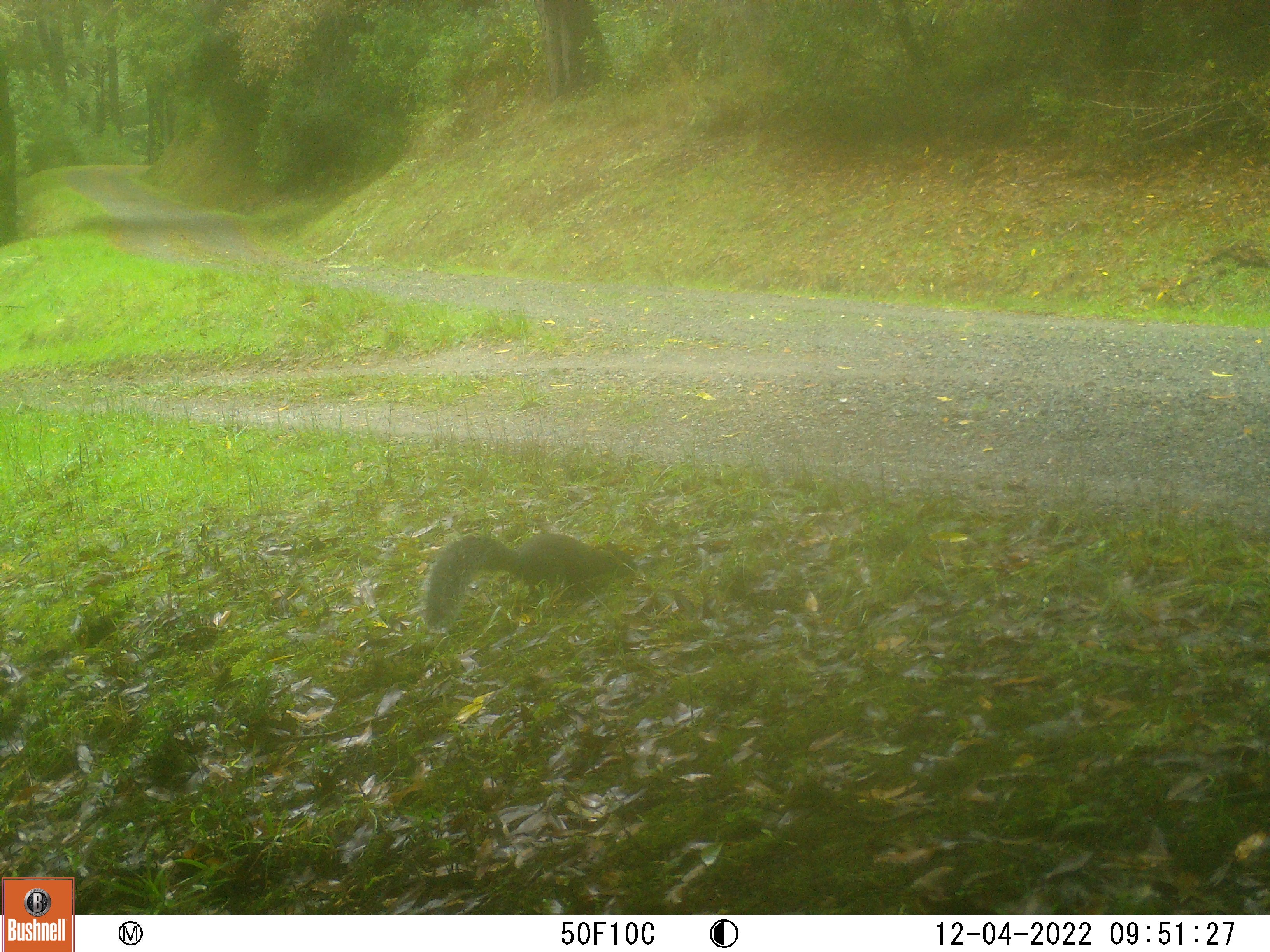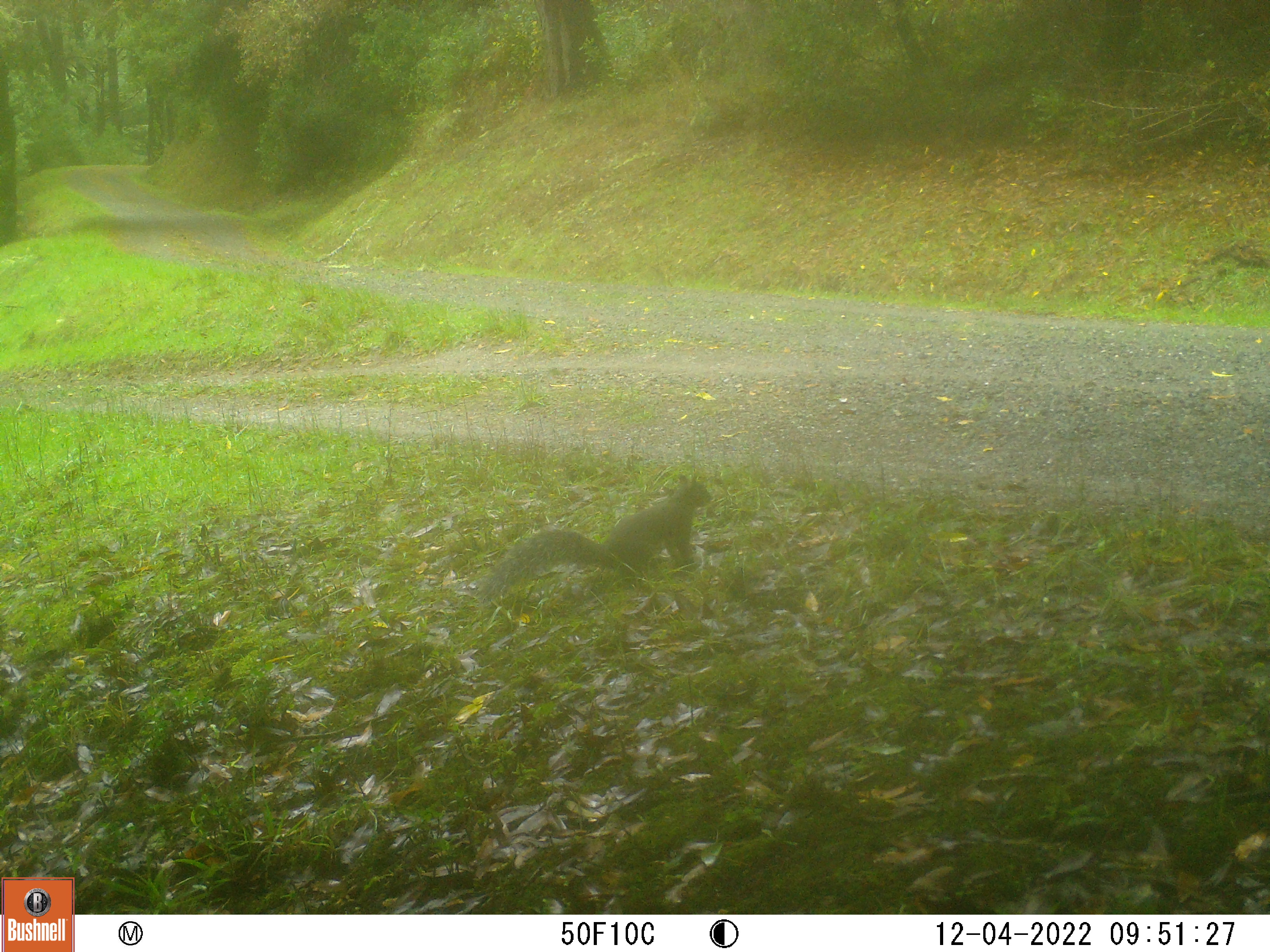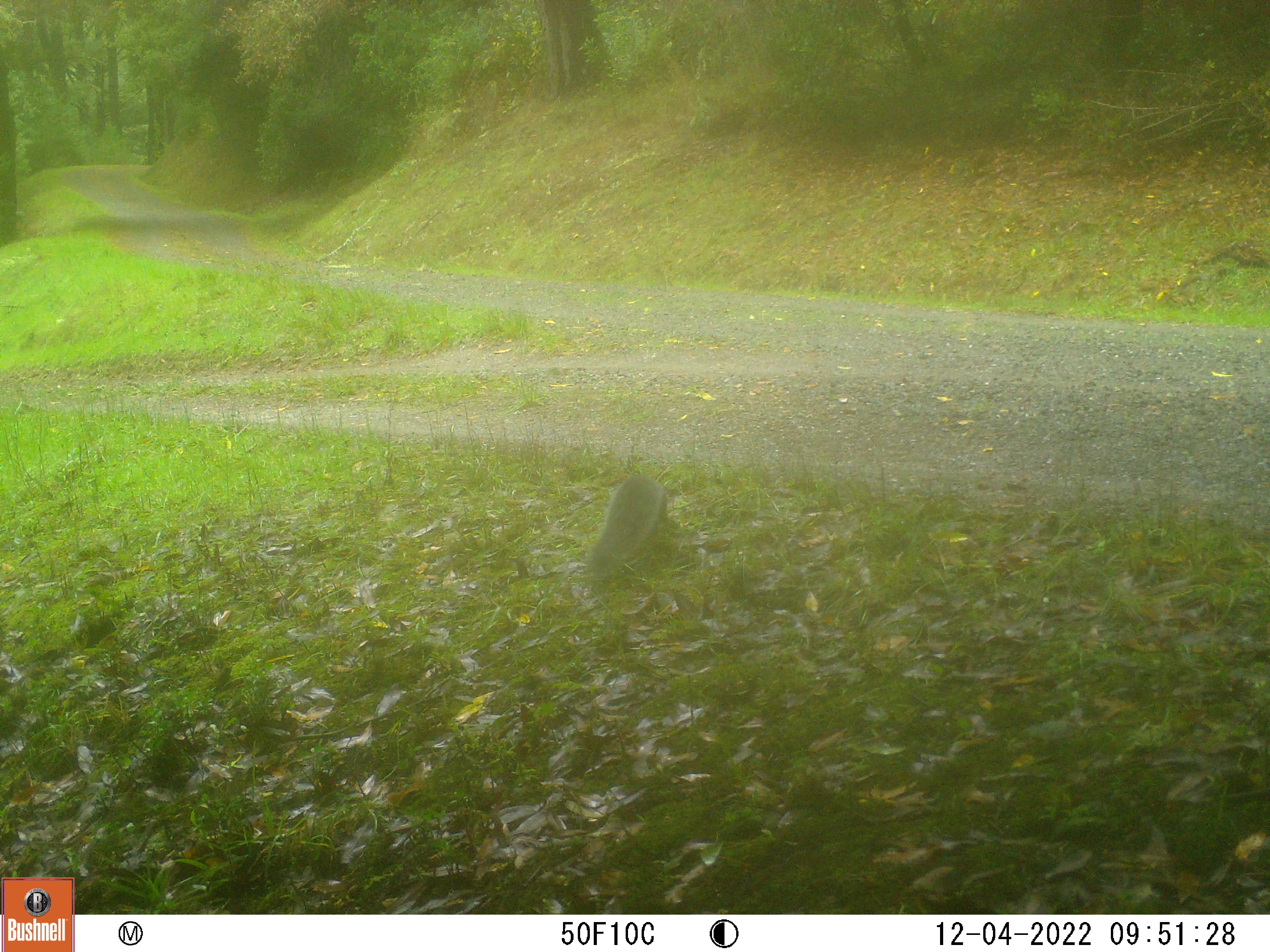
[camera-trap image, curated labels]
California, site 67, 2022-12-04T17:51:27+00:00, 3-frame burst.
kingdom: Animalia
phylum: Chordata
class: Mammalia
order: Rodentia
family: Sciuridae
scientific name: Sciuridae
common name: squirrel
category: unknown squirrel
Unknown squirrel (squirrel) (Sciuridae).